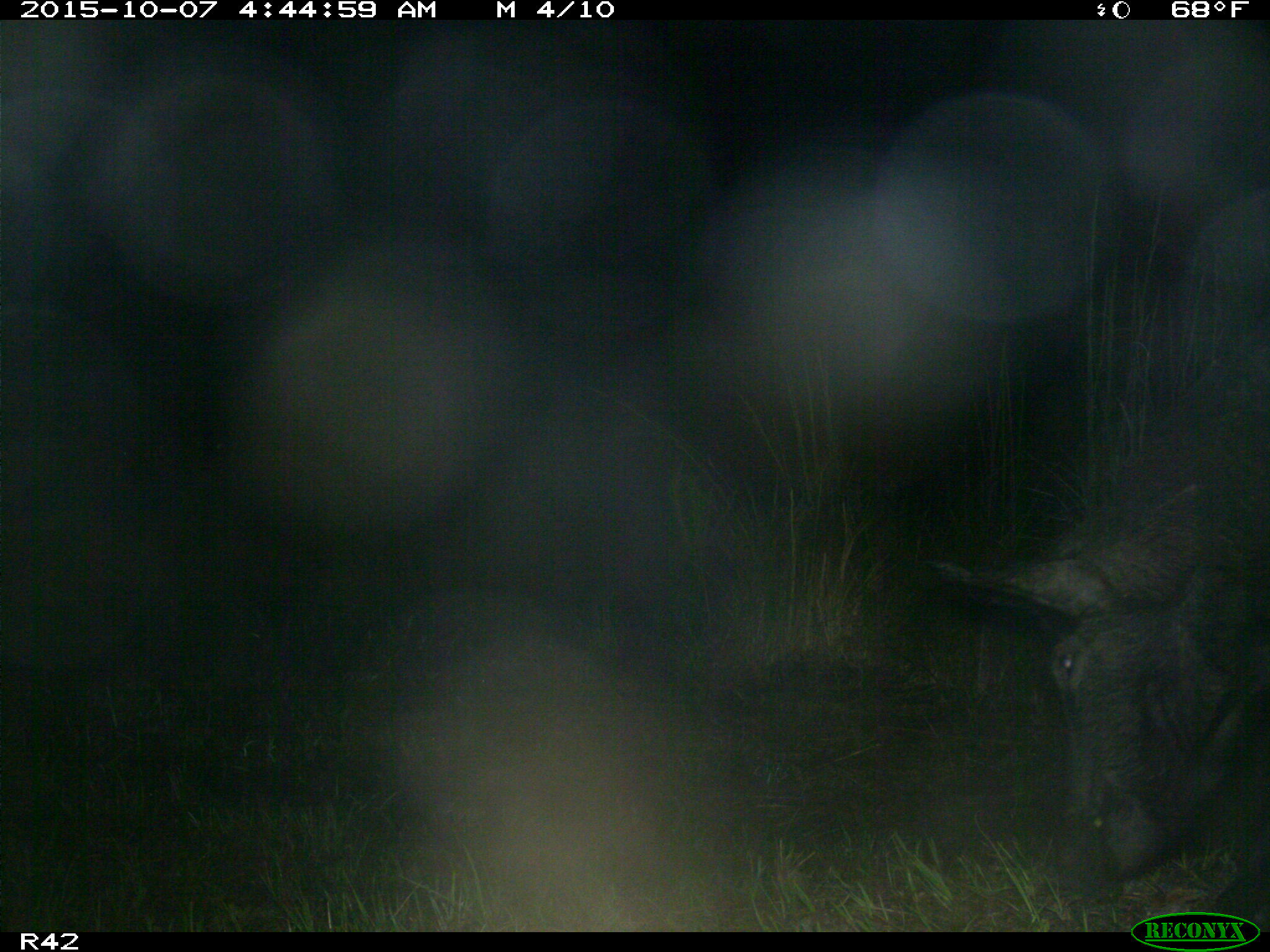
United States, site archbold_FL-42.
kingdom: Animalia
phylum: Chordata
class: Mammalia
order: Artiodactyla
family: Suidae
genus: Sus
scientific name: Sus scrofa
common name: wild boar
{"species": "Sus scrofa (wild boar)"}